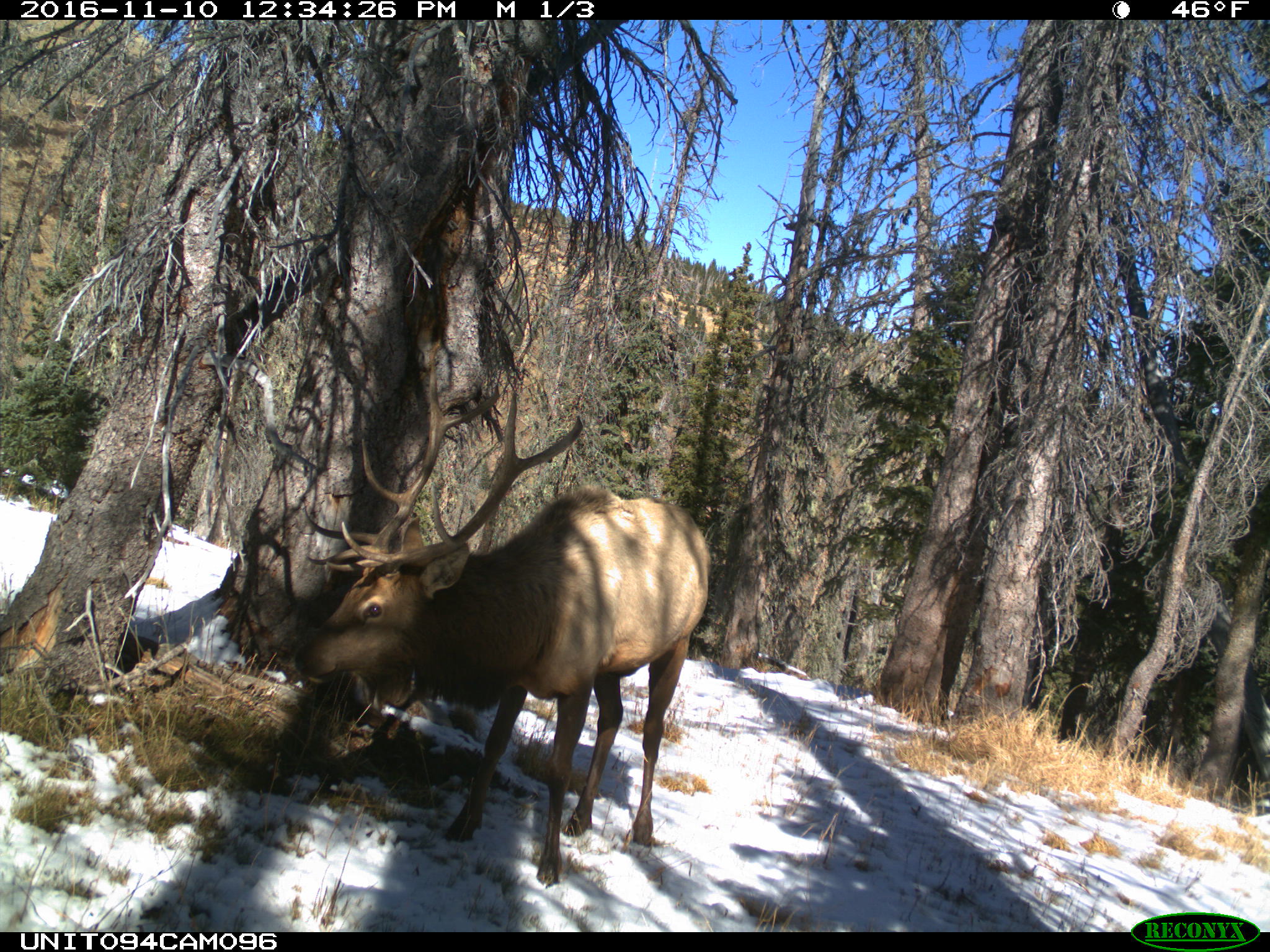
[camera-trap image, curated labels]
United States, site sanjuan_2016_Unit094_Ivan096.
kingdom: Animalia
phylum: Chordata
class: Mammalia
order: Artiodactyla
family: Cervidae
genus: Cervus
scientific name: Cervus elaphus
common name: red deer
Cervus elaphus (red deer).